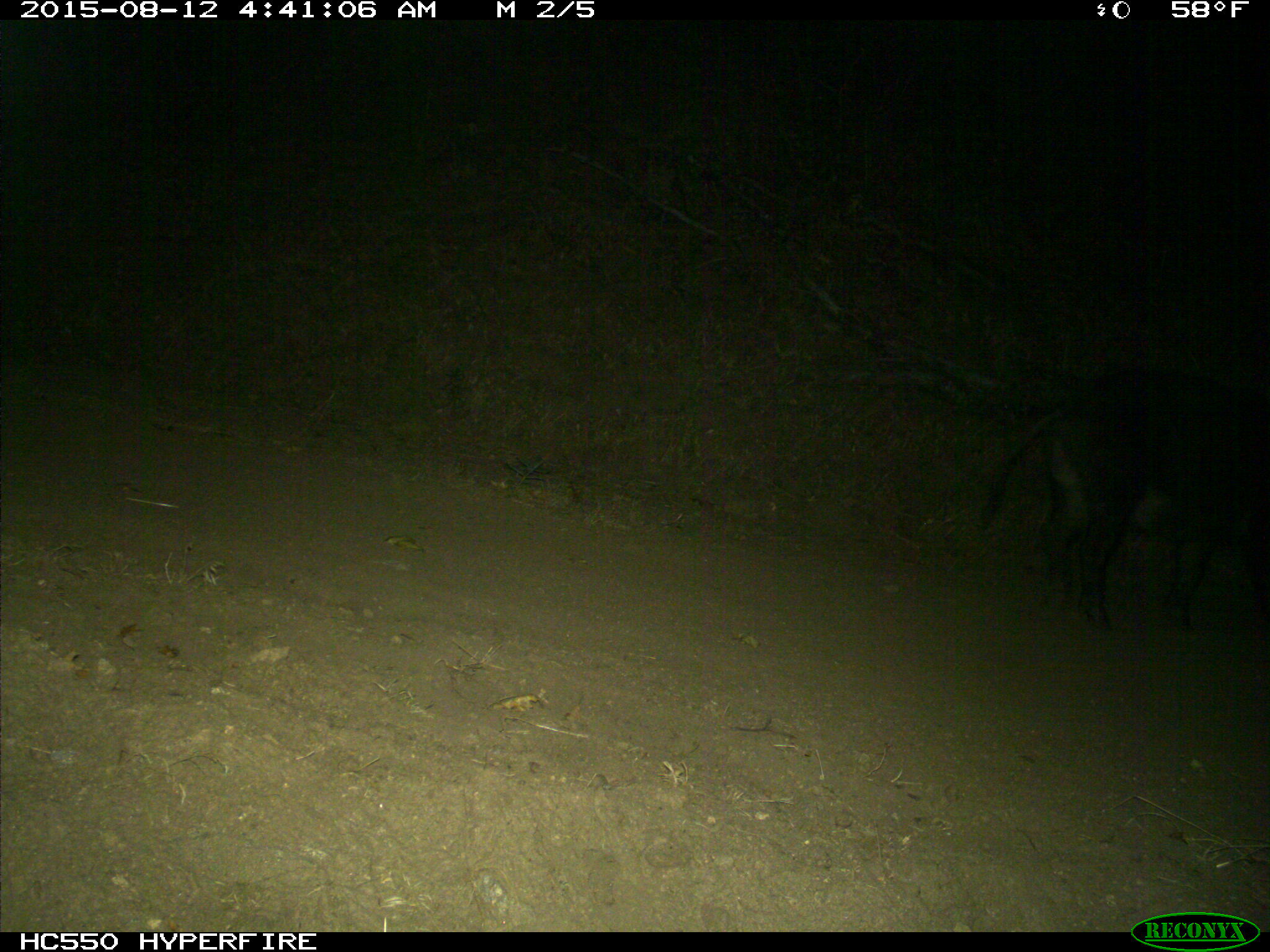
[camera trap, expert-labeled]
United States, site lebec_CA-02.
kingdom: Animalia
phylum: Chordata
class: Mammalia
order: Artiodactyla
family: Suidae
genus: Sus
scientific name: Sus scrofa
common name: wild boar